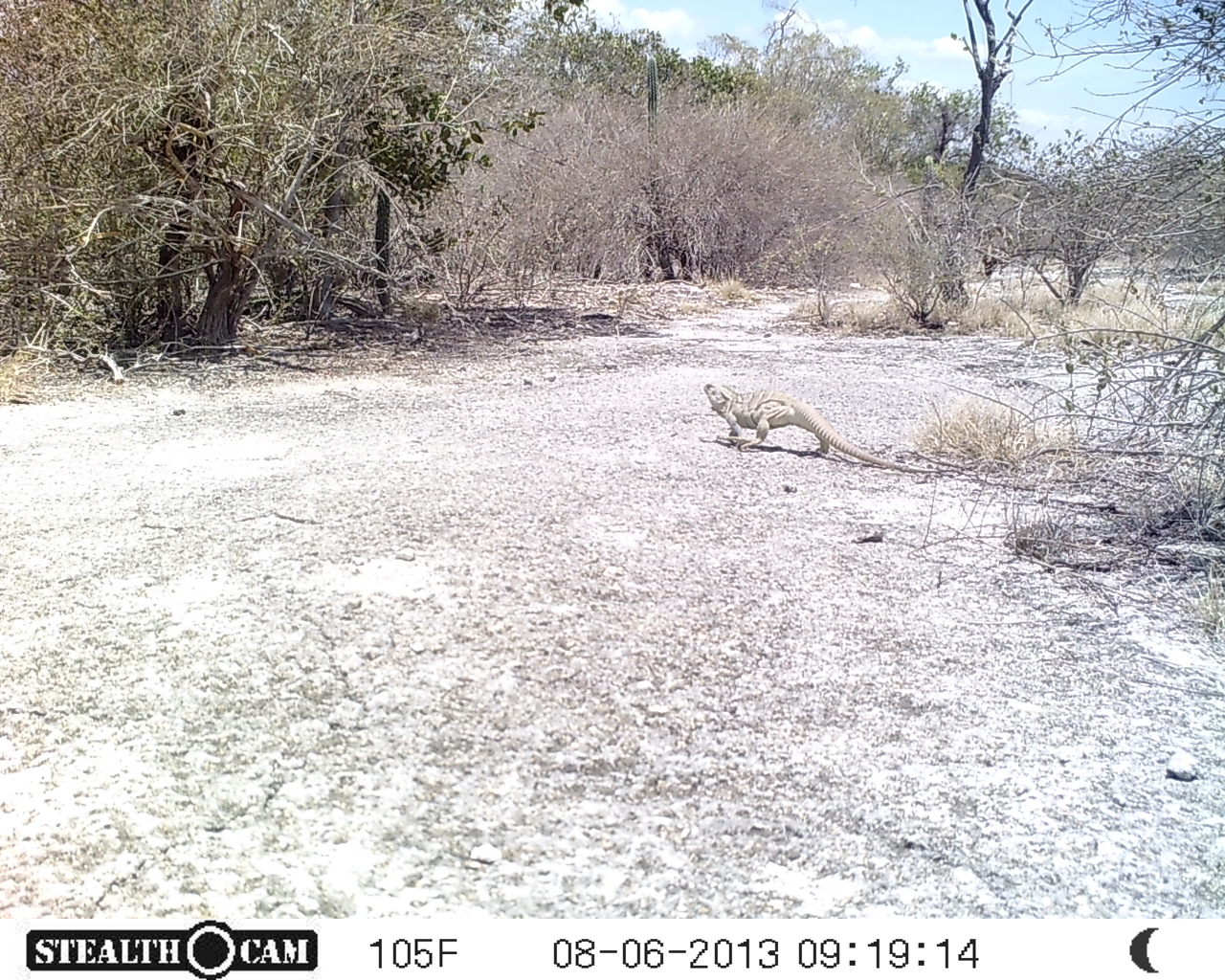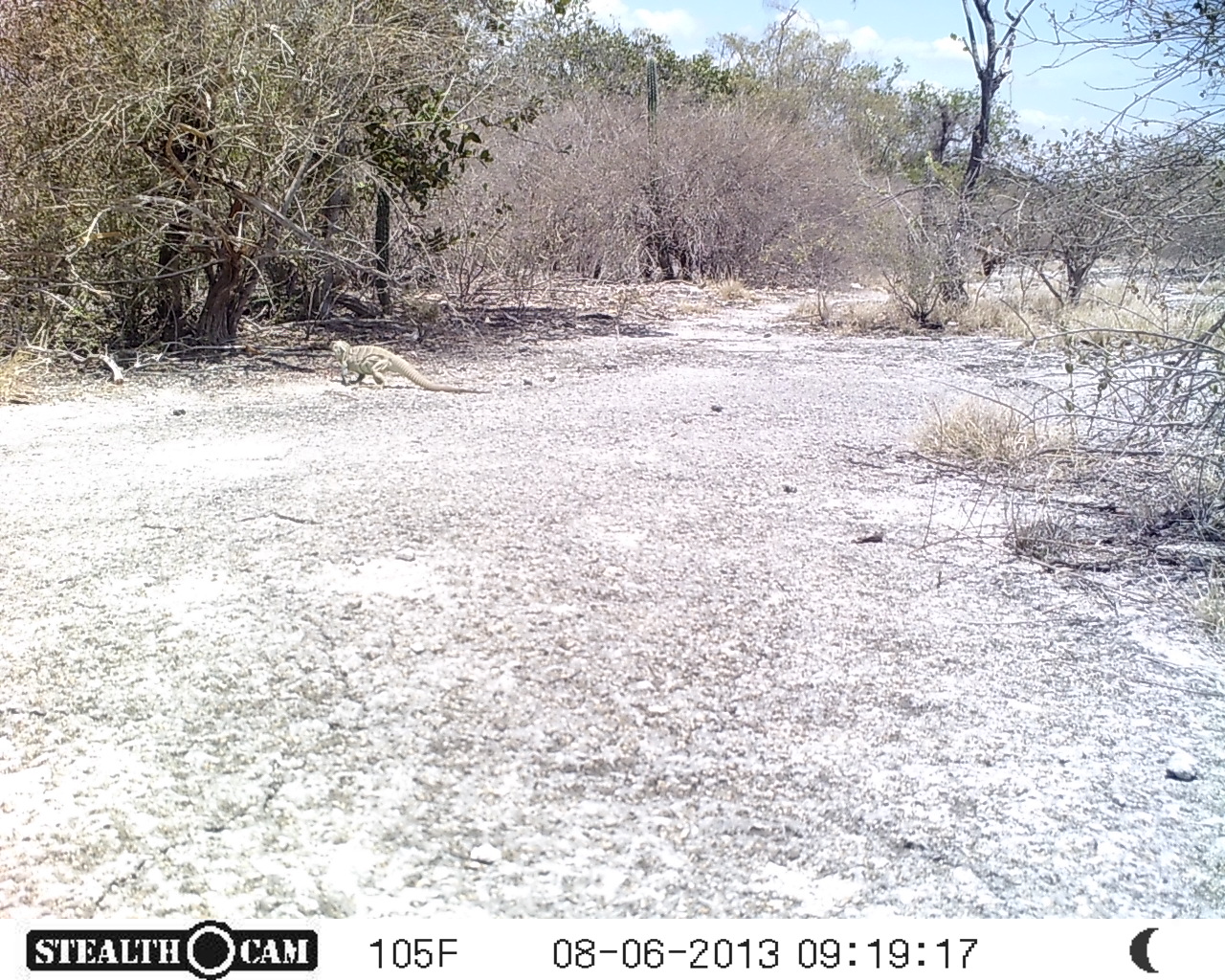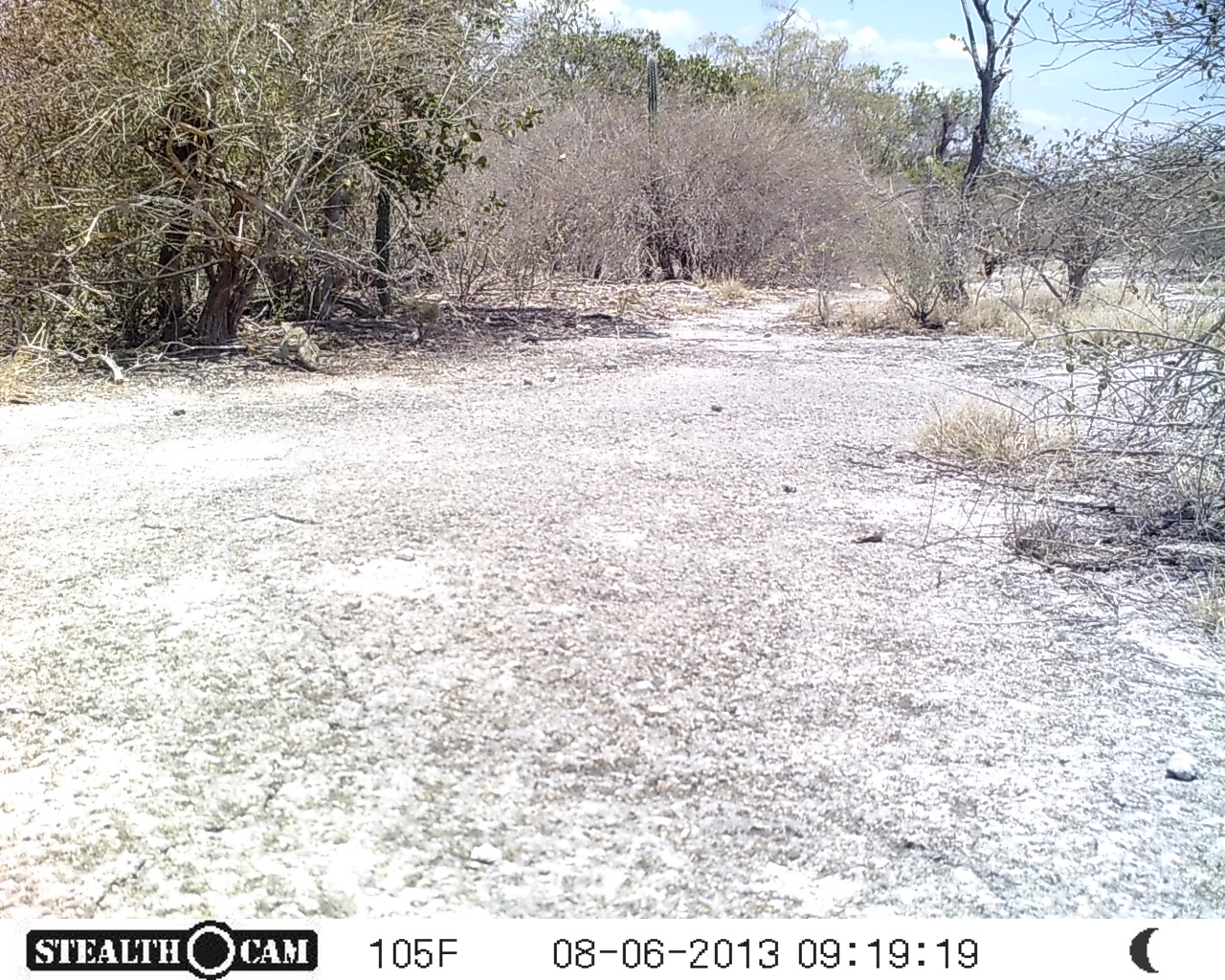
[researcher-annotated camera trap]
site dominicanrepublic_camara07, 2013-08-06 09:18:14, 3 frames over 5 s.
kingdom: Animalia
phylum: Chordata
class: Reptilia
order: Squamata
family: Iguanidae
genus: Iguana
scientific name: Iguana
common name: typical iguanas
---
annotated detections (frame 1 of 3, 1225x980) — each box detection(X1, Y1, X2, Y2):
iguana: detection(700, 380, 913, 467)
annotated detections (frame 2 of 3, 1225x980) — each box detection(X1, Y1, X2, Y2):
iguana: detection(324, 338, 481, 395)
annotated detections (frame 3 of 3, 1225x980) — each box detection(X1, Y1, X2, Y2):
iguana: detection(269, 302, 347, 376)